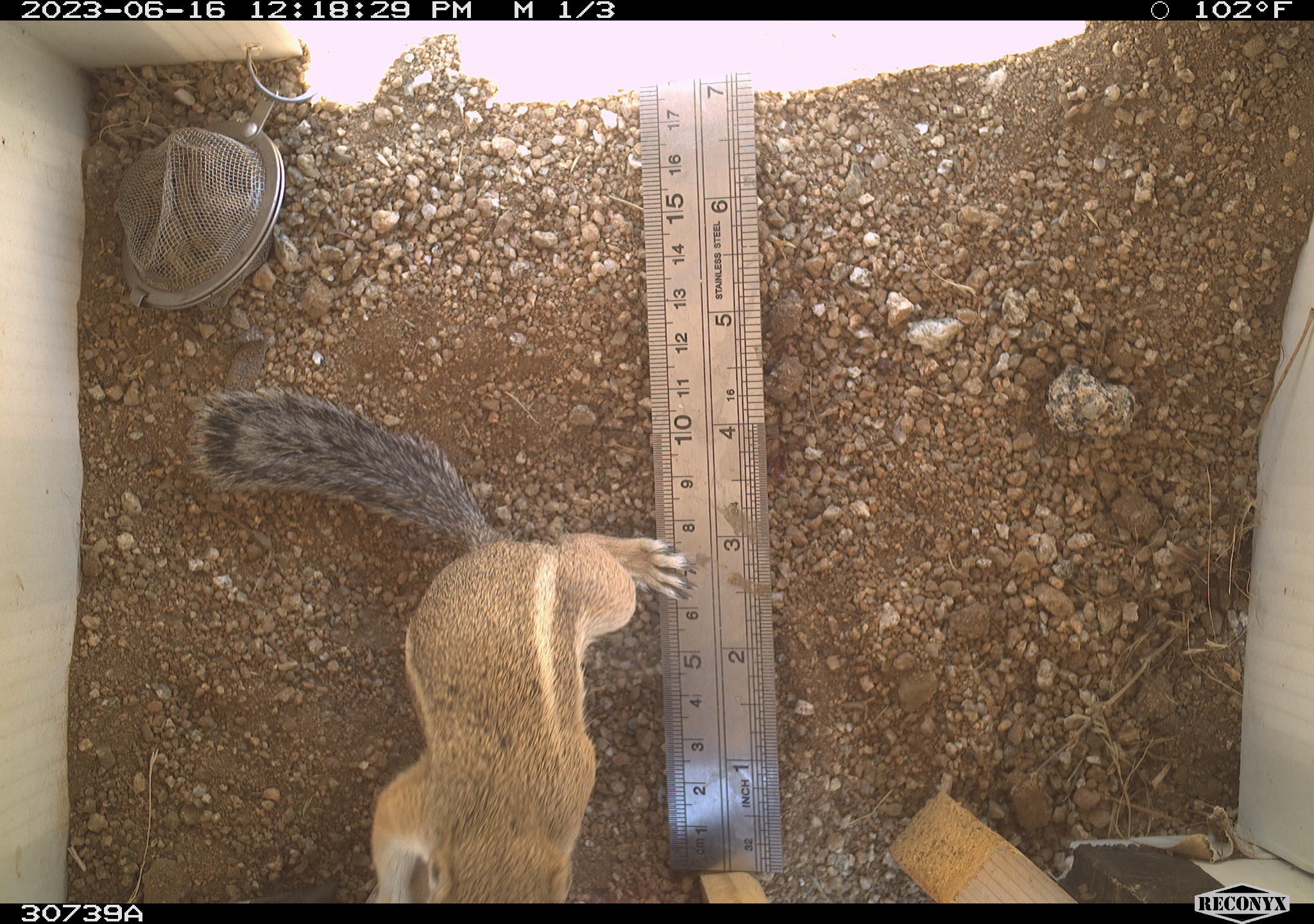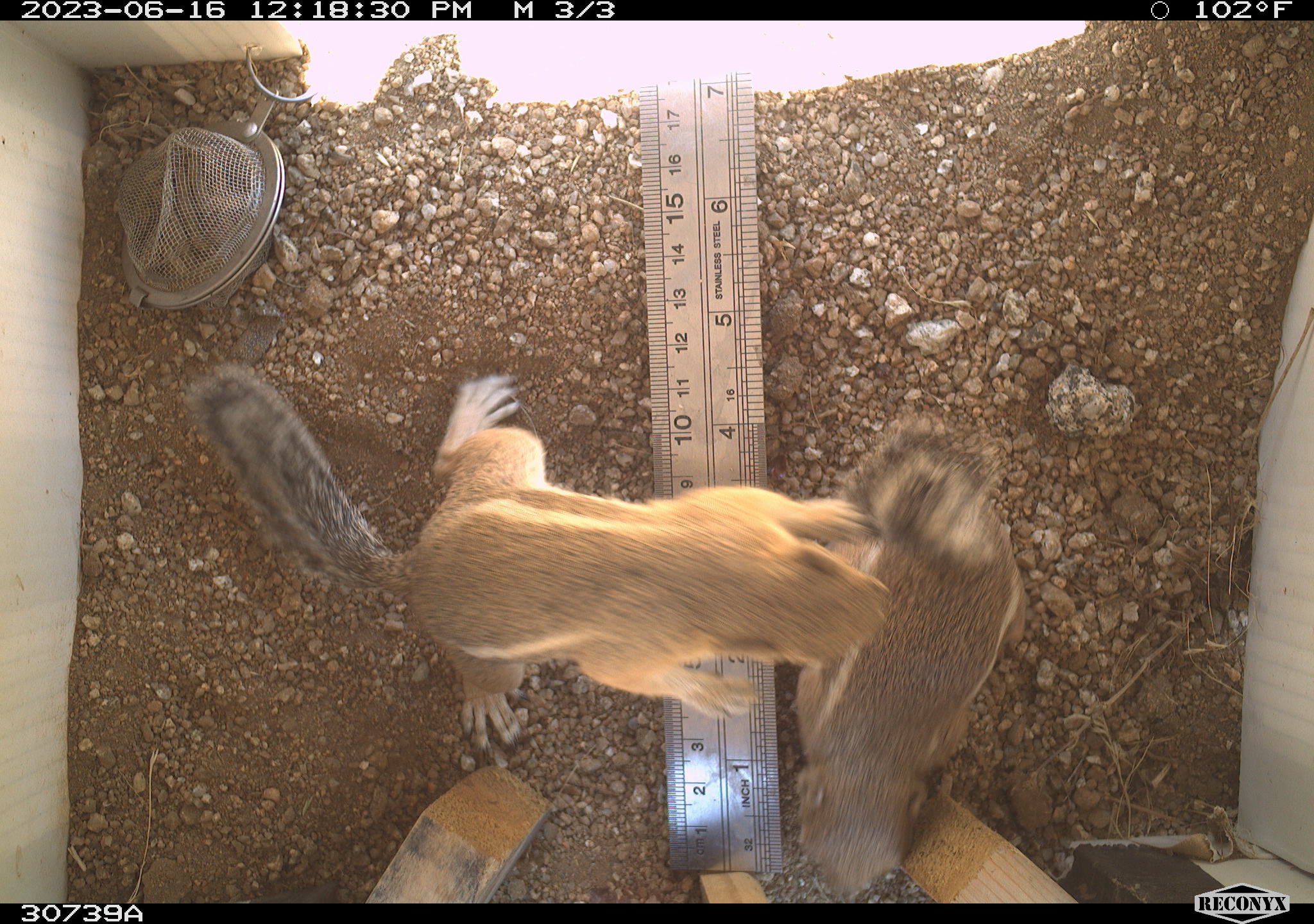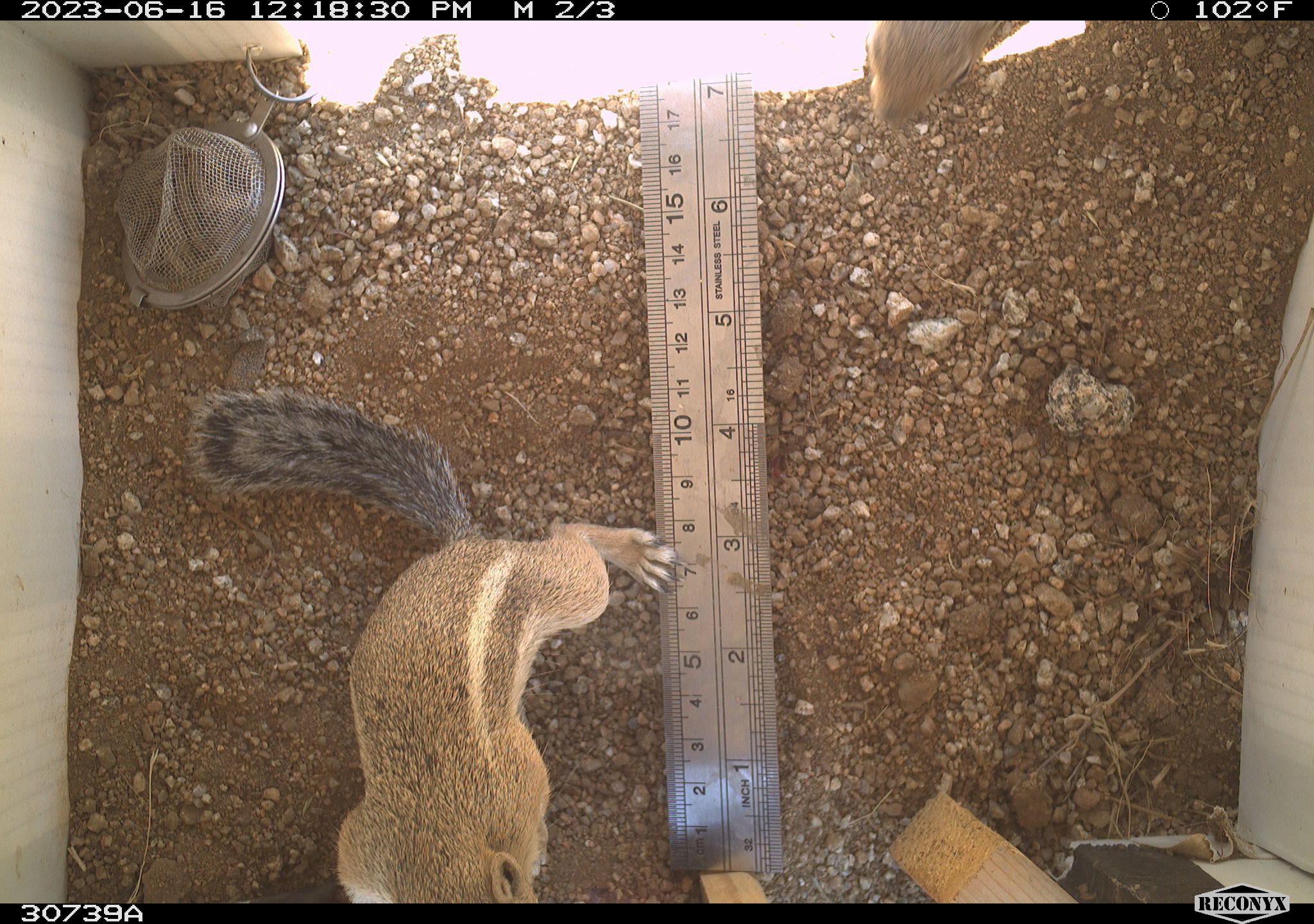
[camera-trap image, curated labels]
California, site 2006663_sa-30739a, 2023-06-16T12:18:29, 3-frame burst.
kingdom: Animalia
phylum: Chordata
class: Mammalia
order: Rodentia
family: Sciuridae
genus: Ammospermophilus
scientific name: Ammospermophilus leucurus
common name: white-tailed antelope squirrel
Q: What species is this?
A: White-tailed antelope squirrel (Ammospermophilus leucurus).